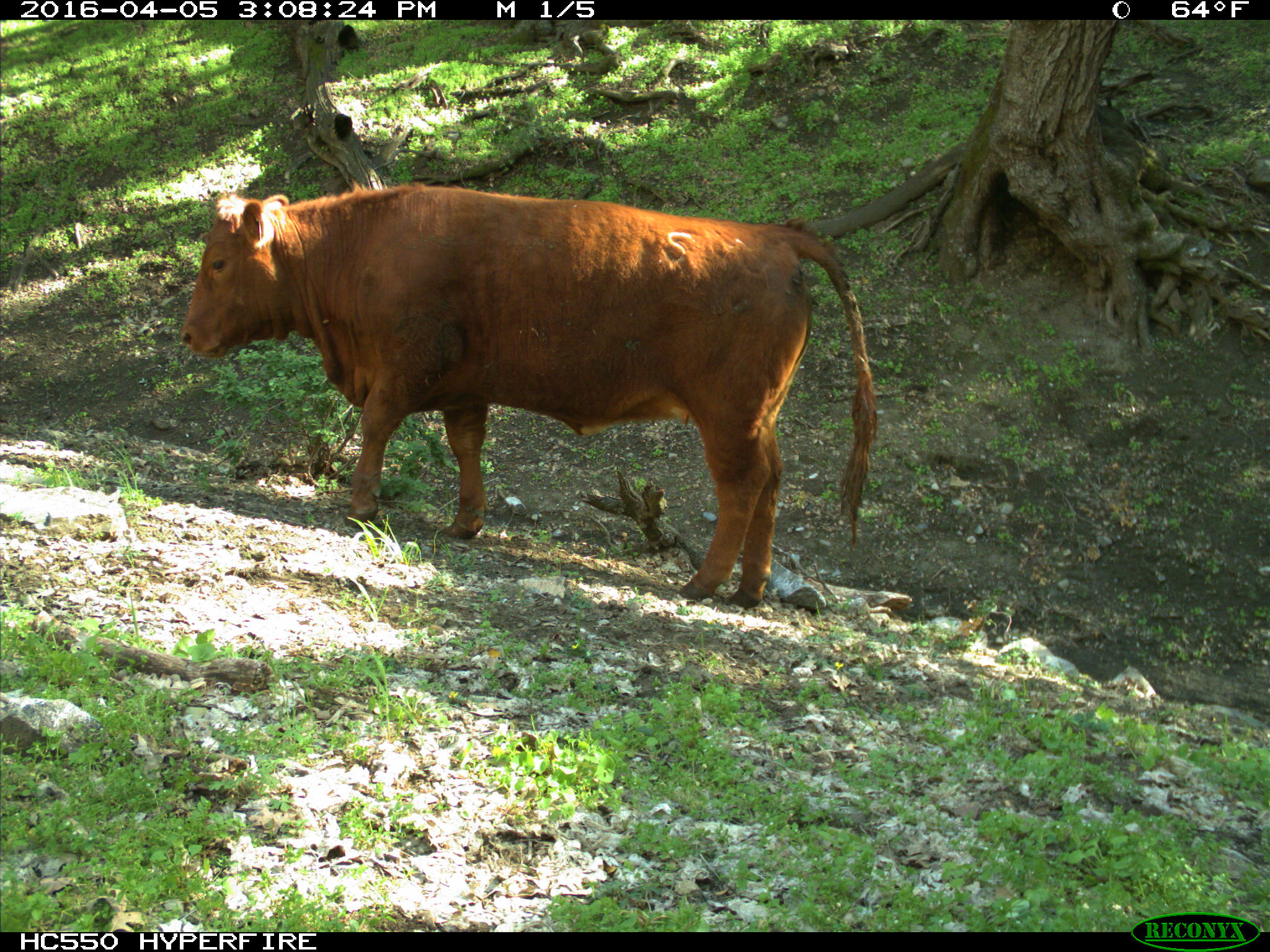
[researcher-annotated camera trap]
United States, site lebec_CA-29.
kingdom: Animalia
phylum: Chordata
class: Mammalia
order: Artiodactyla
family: Bovidae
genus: Bos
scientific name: Bos taurus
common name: domestic cow